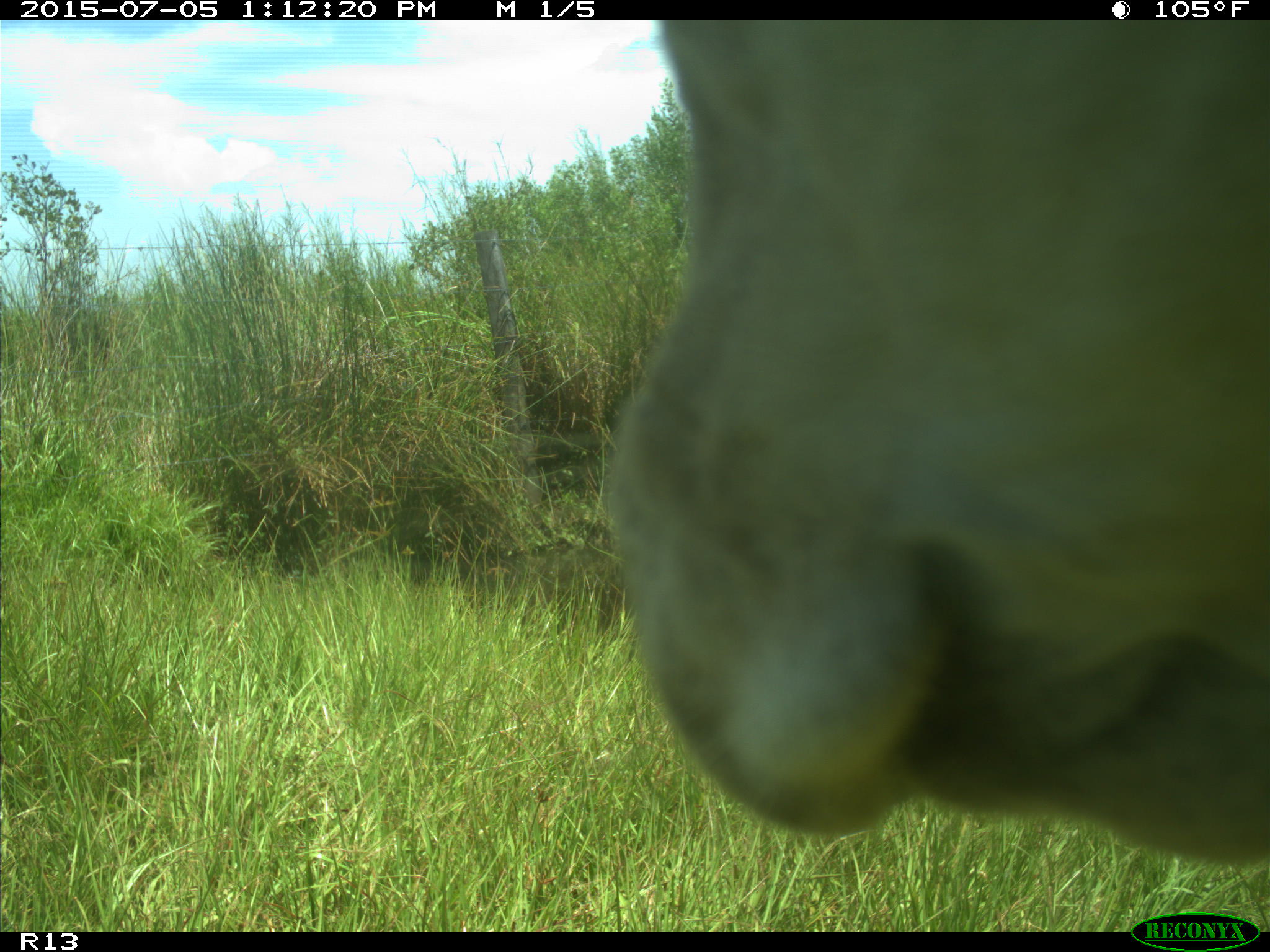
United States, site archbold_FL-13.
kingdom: Animalia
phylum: Chordata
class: Mammalia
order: Artiodactyla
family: Bovidae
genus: Bos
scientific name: Bos taurus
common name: domestic cow